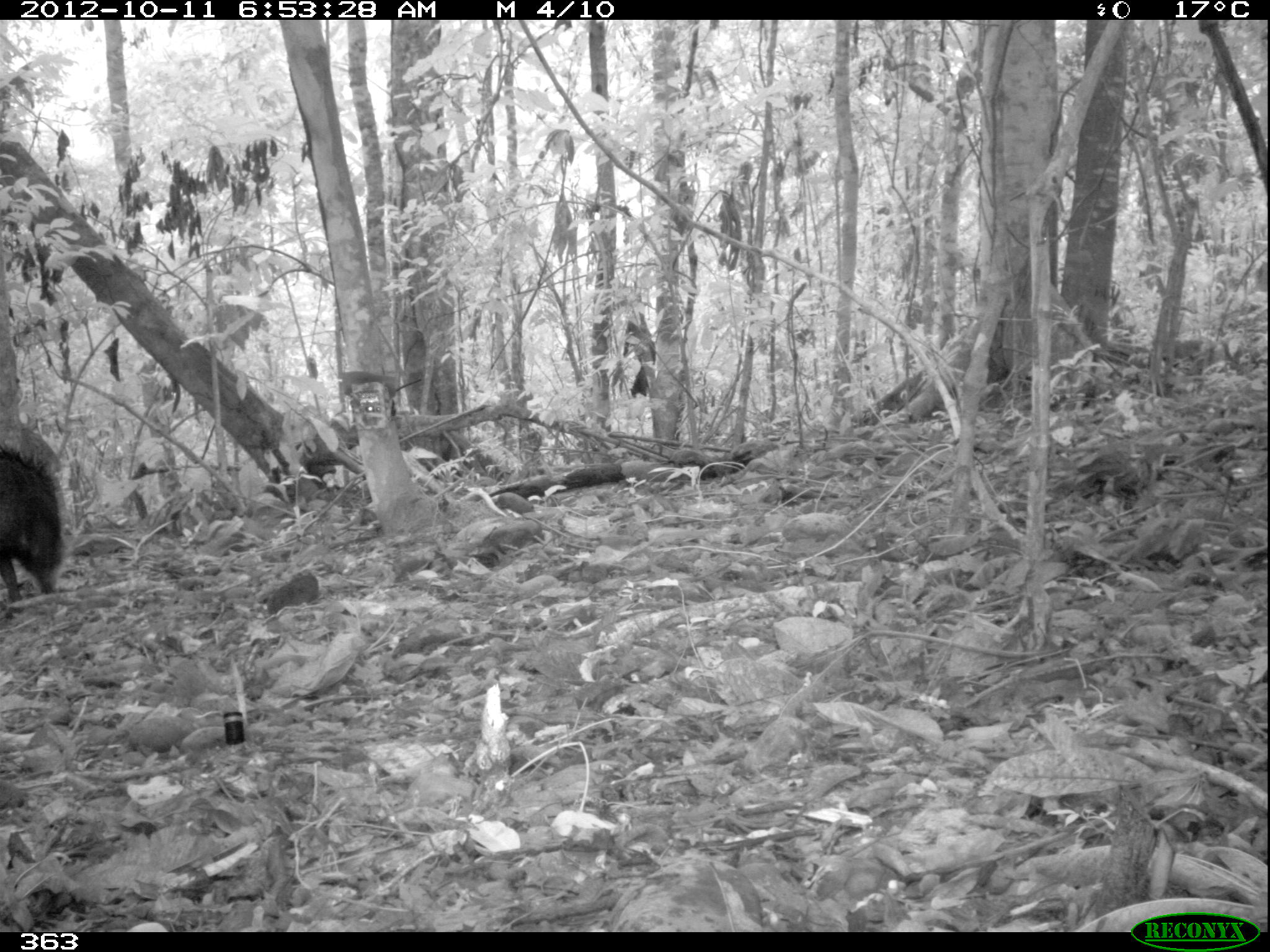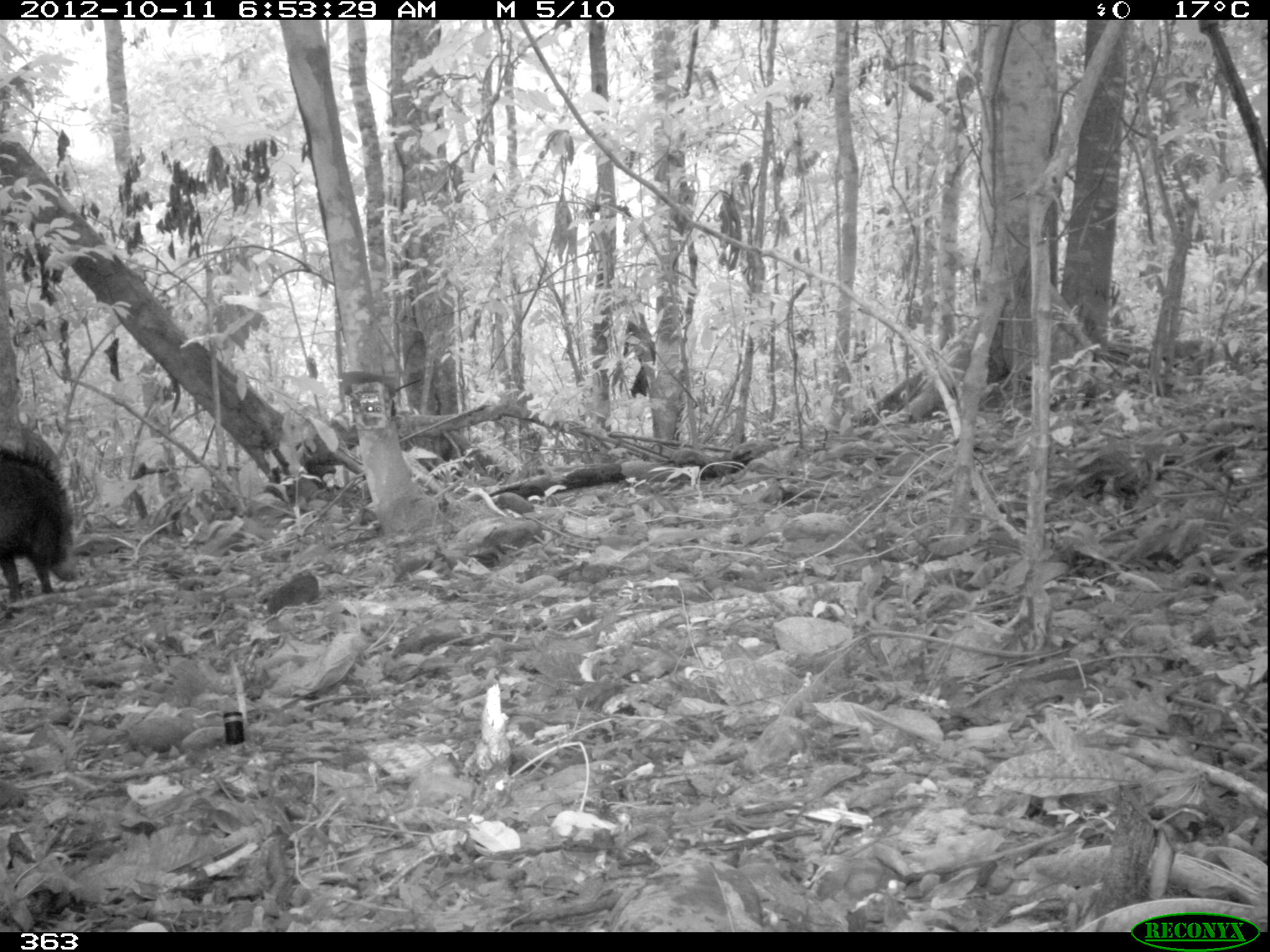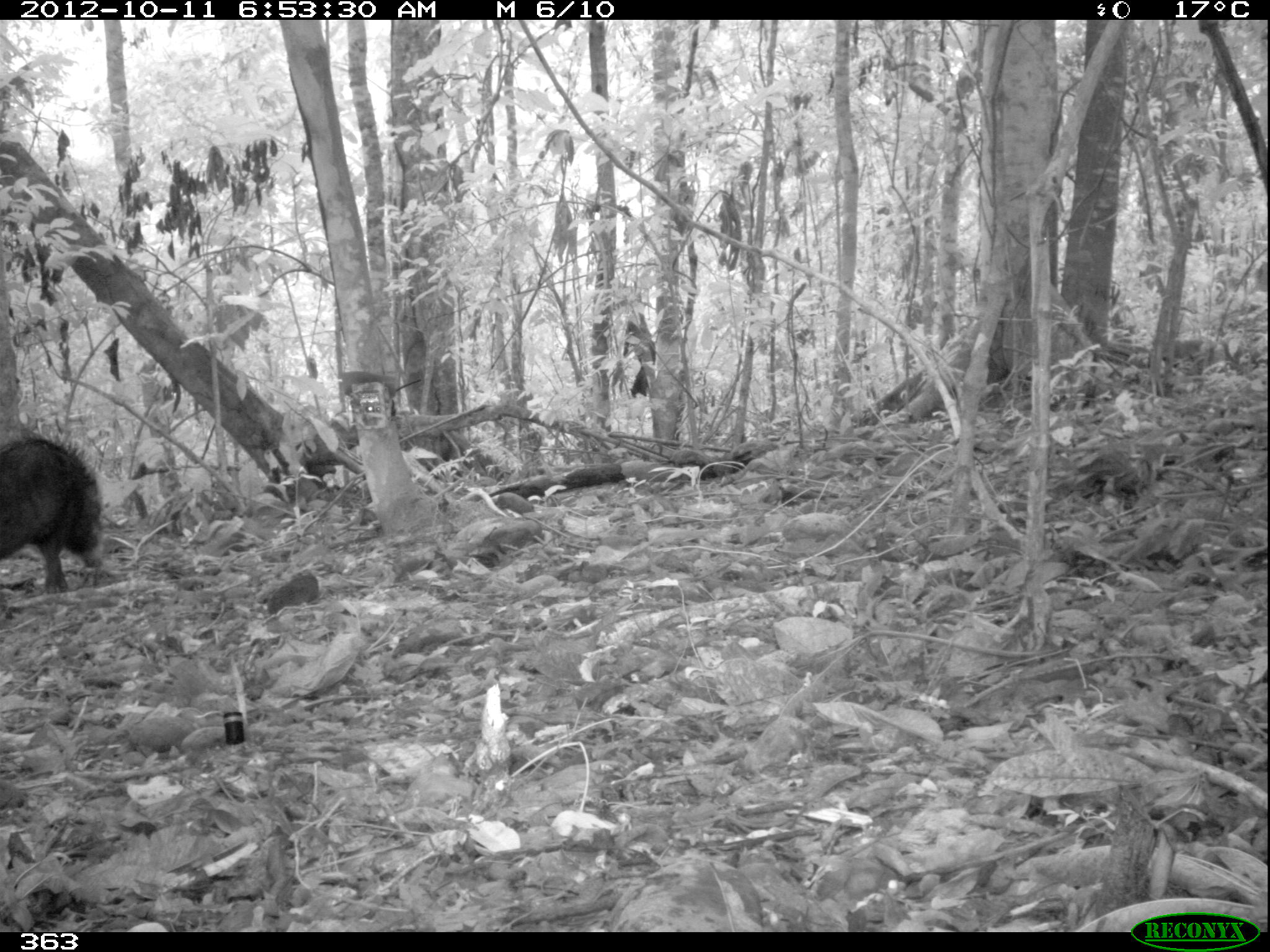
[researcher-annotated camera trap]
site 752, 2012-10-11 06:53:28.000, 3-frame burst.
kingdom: Animalia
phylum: Chordata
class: Mammalia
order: Artiodactyla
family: Tayassuidae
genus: Tayassu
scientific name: Tayassu pecari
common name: white-lipped peccary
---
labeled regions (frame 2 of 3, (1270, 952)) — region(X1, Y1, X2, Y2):
tayassu pecari: region(0, 441, 81, 599)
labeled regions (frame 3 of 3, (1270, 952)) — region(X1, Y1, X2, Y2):
tayassu pecari: region(0, 430, 106, 593)